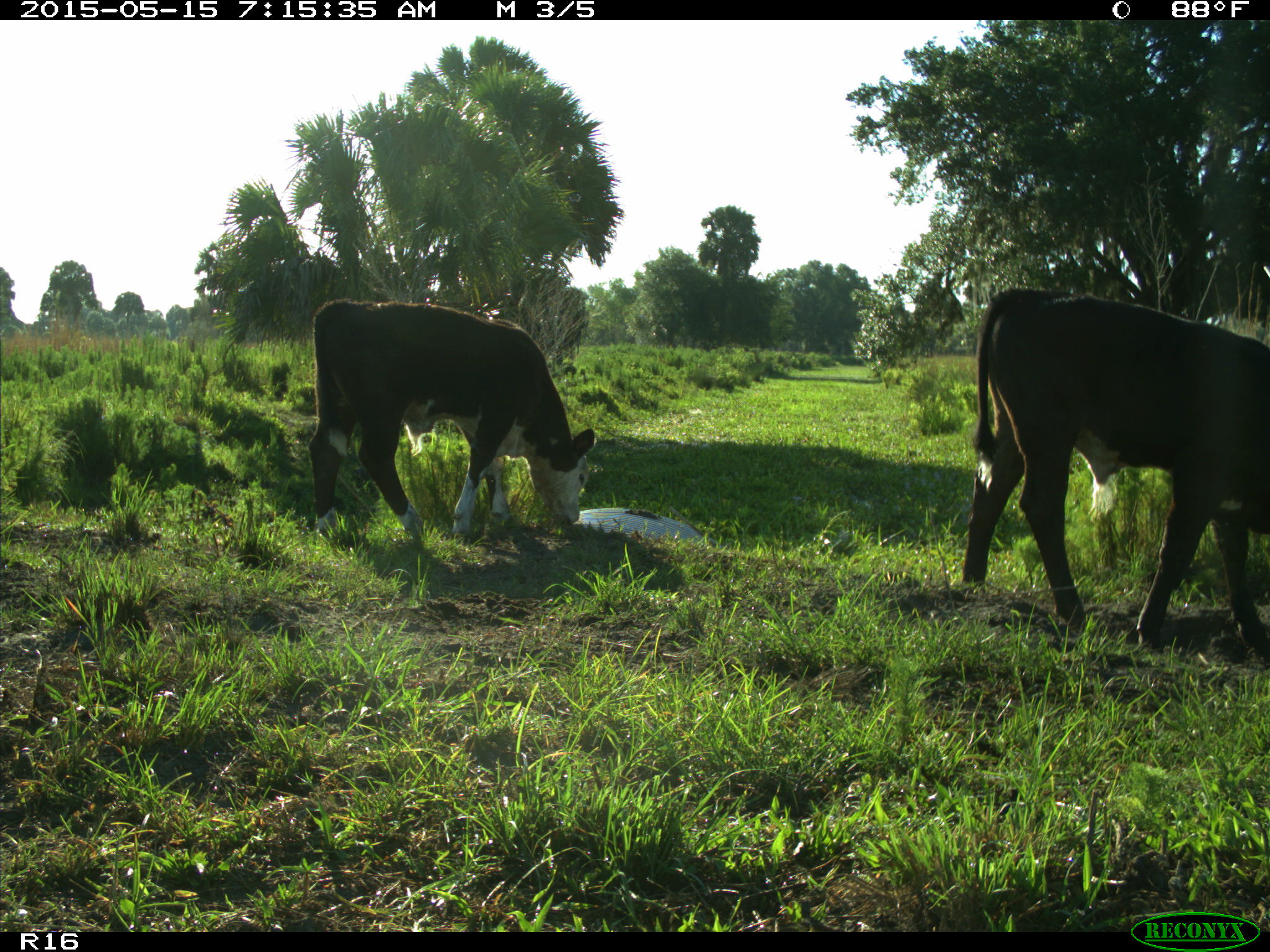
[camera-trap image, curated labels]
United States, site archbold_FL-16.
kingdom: Animalia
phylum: Chordata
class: Mammalia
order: Artiodactyla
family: Bovidae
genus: Bos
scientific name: Bos taurus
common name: domestic cow